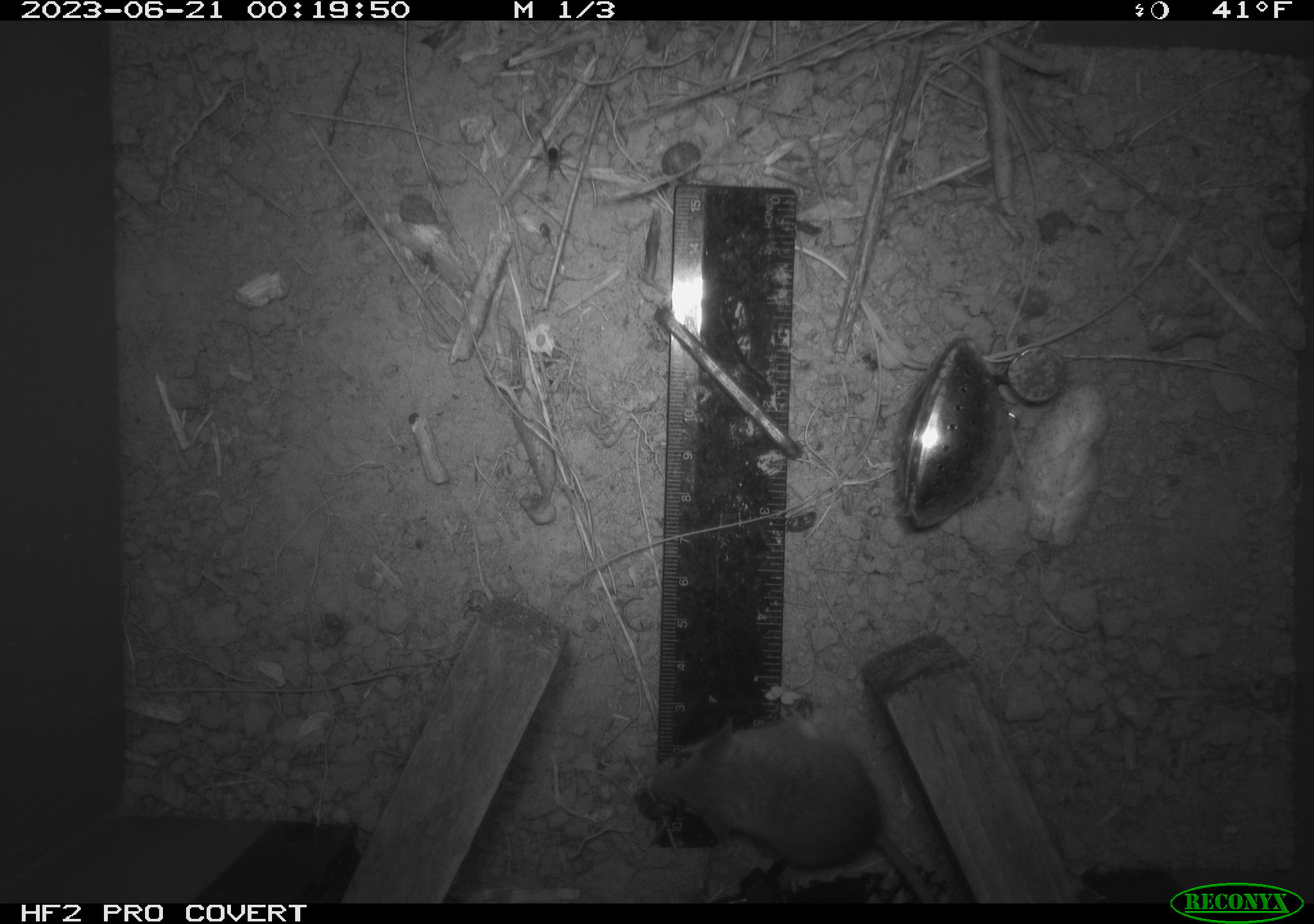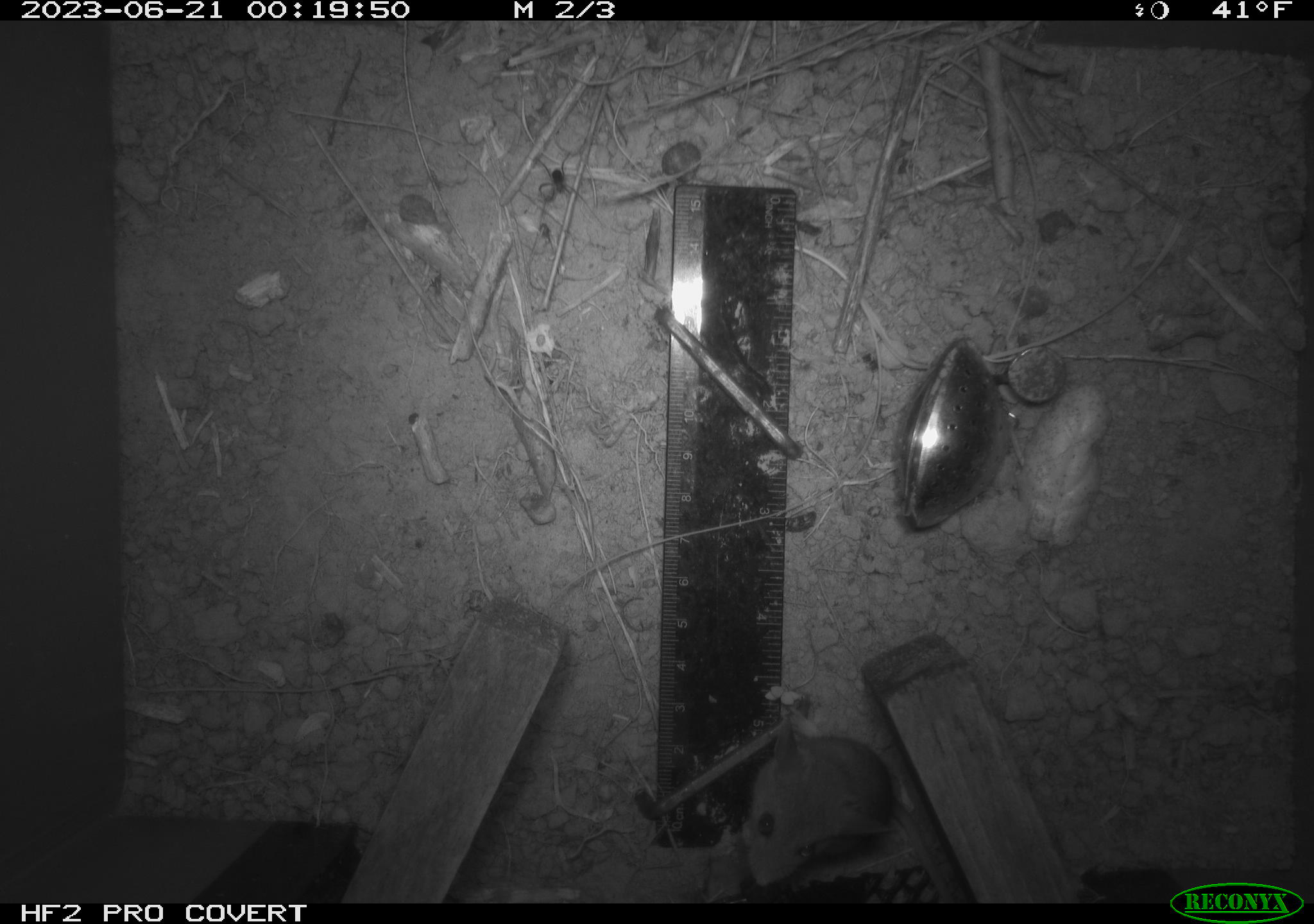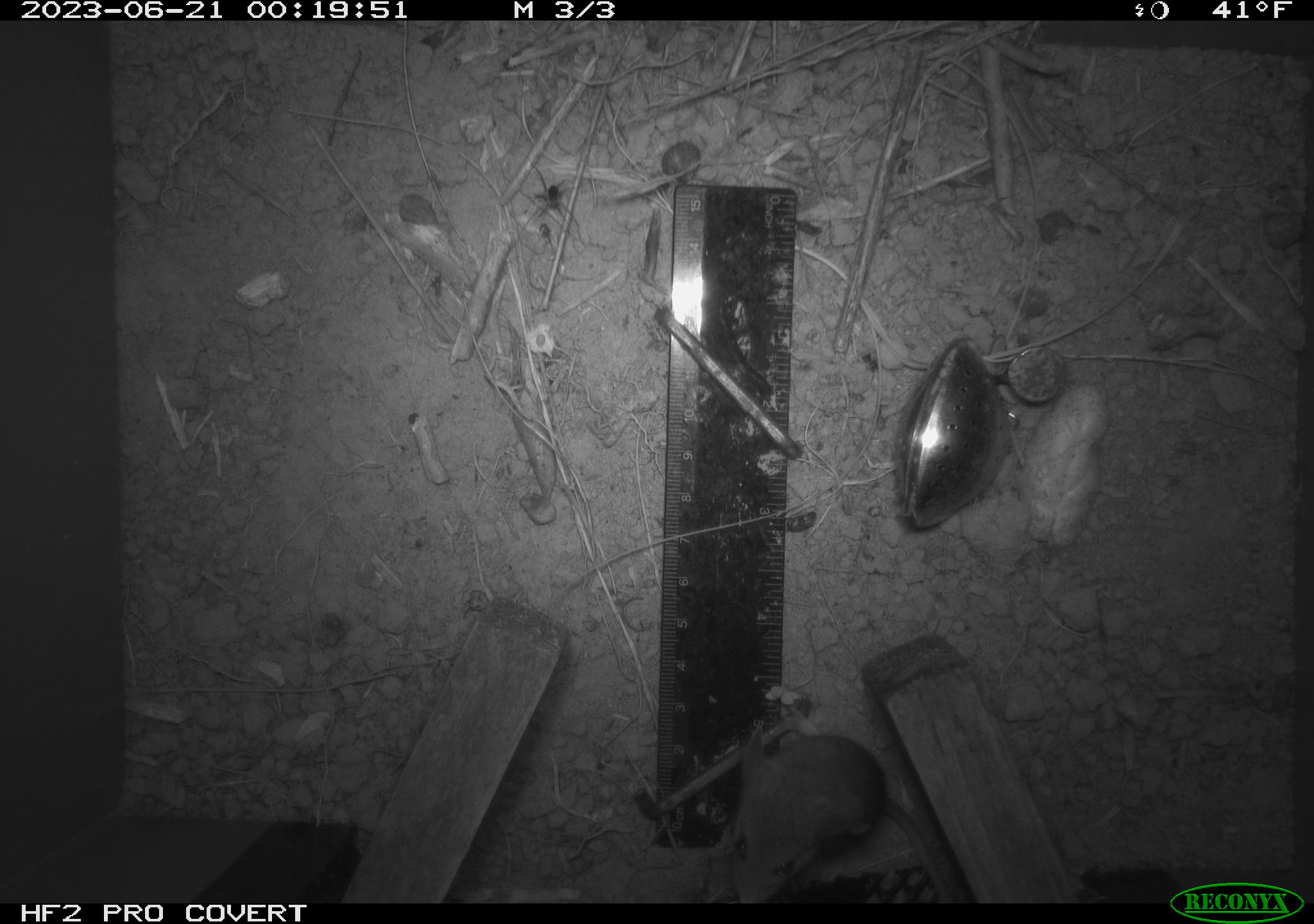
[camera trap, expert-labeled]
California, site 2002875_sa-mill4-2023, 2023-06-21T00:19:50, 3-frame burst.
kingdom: Animalia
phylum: Chordata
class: Mammalia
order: Rodentia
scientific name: Rodentia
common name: mouse species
Mouse species (Rodentia).